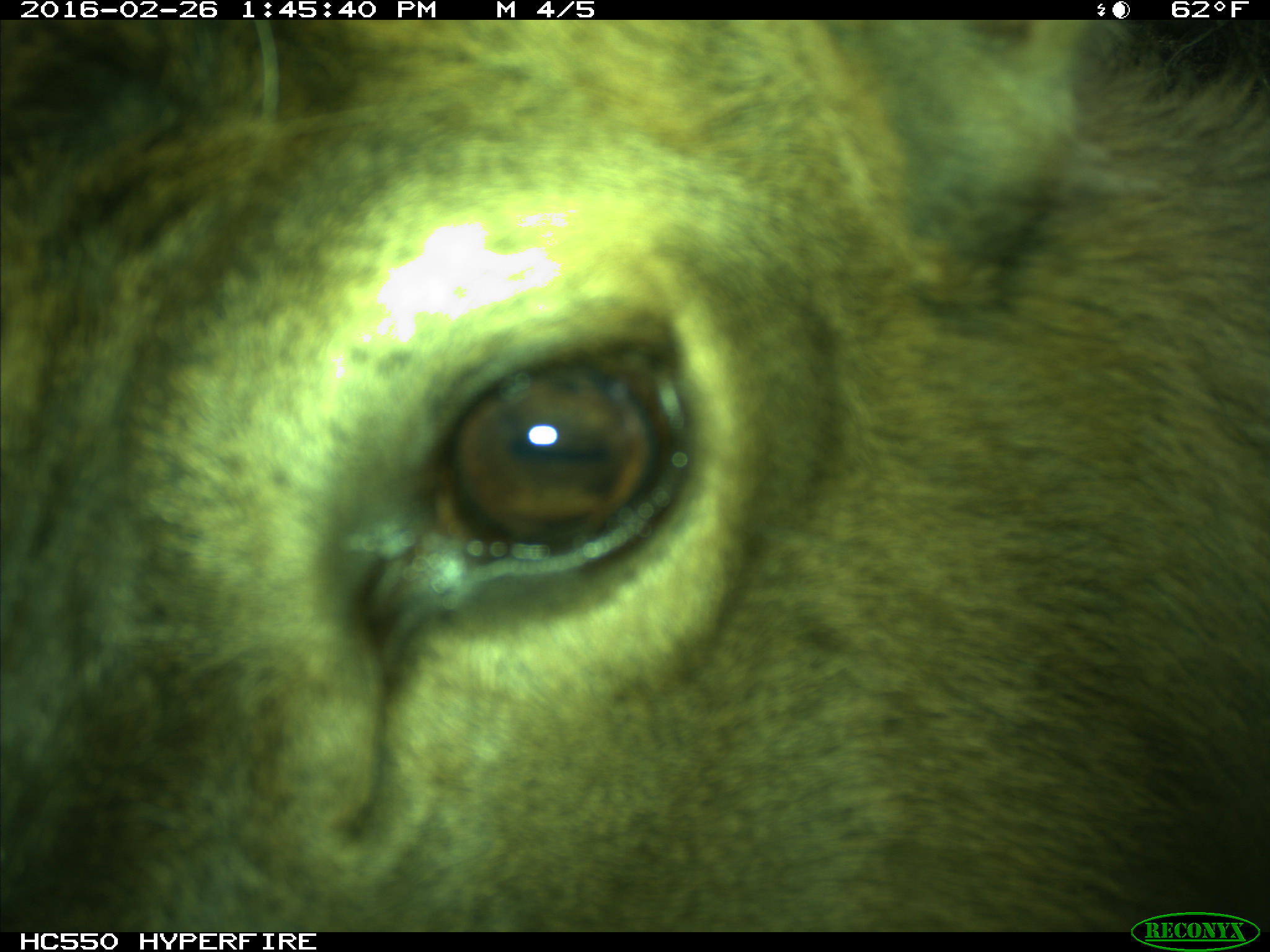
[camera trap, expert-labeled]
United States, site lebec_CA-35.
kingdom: Animalia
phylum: Chordata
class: Mammalia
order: Artiodactyla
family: Cervidae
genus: Cervus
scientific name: Cervus canadensis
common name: elk